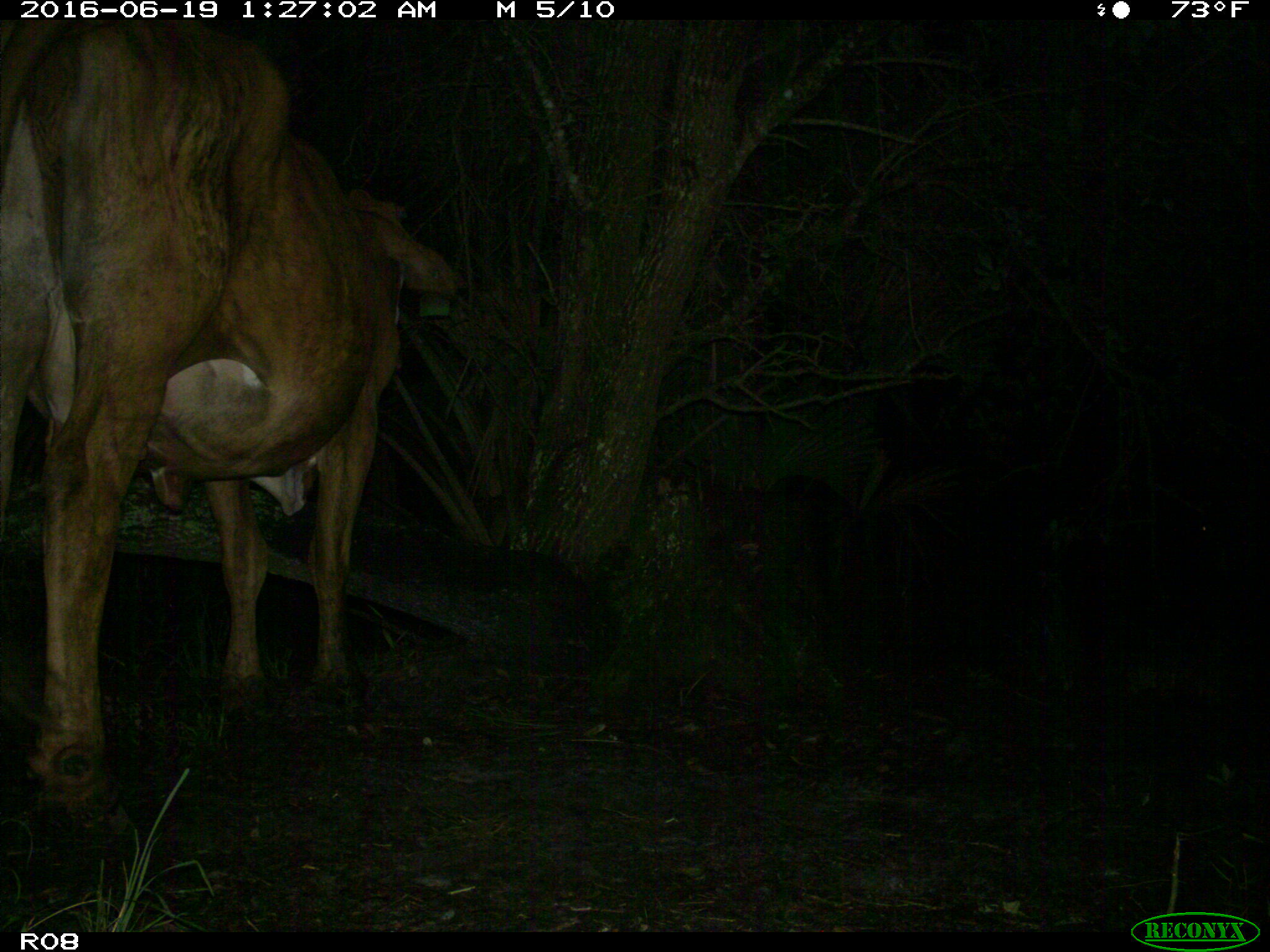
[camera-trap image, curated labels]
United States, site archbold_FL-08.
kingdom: Animalia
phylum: Chordata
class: Mammalia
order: Artiodactyla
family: Bovidae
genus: Bos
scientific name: Bos taurus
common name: domestic cow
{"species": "Bos taurus (domestic cow)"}